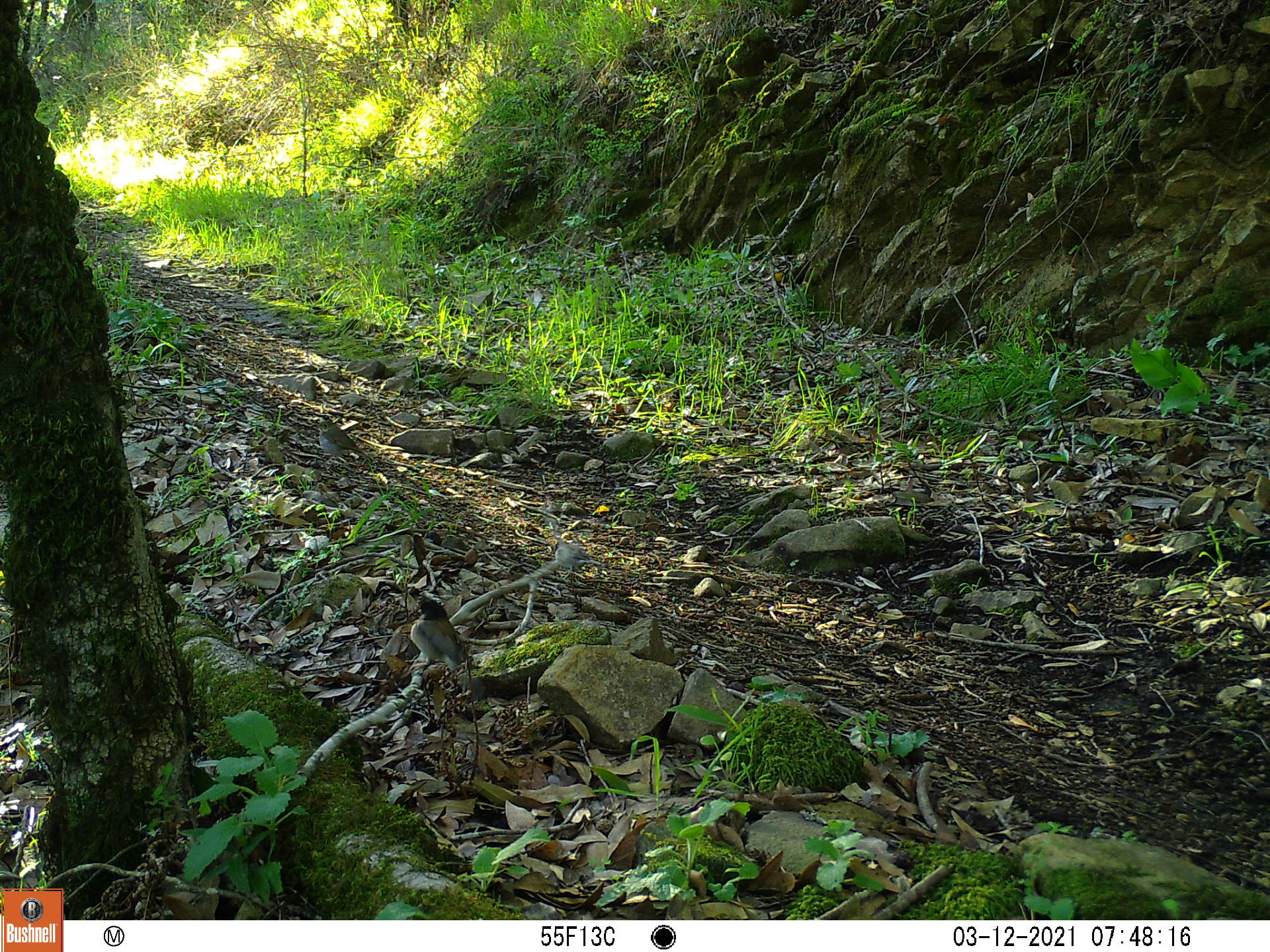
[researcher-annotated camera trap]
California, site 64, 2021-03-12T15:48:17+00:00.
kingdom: Animalia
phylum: Chordata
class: Aves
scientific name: Aves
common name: bird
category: unknown bird